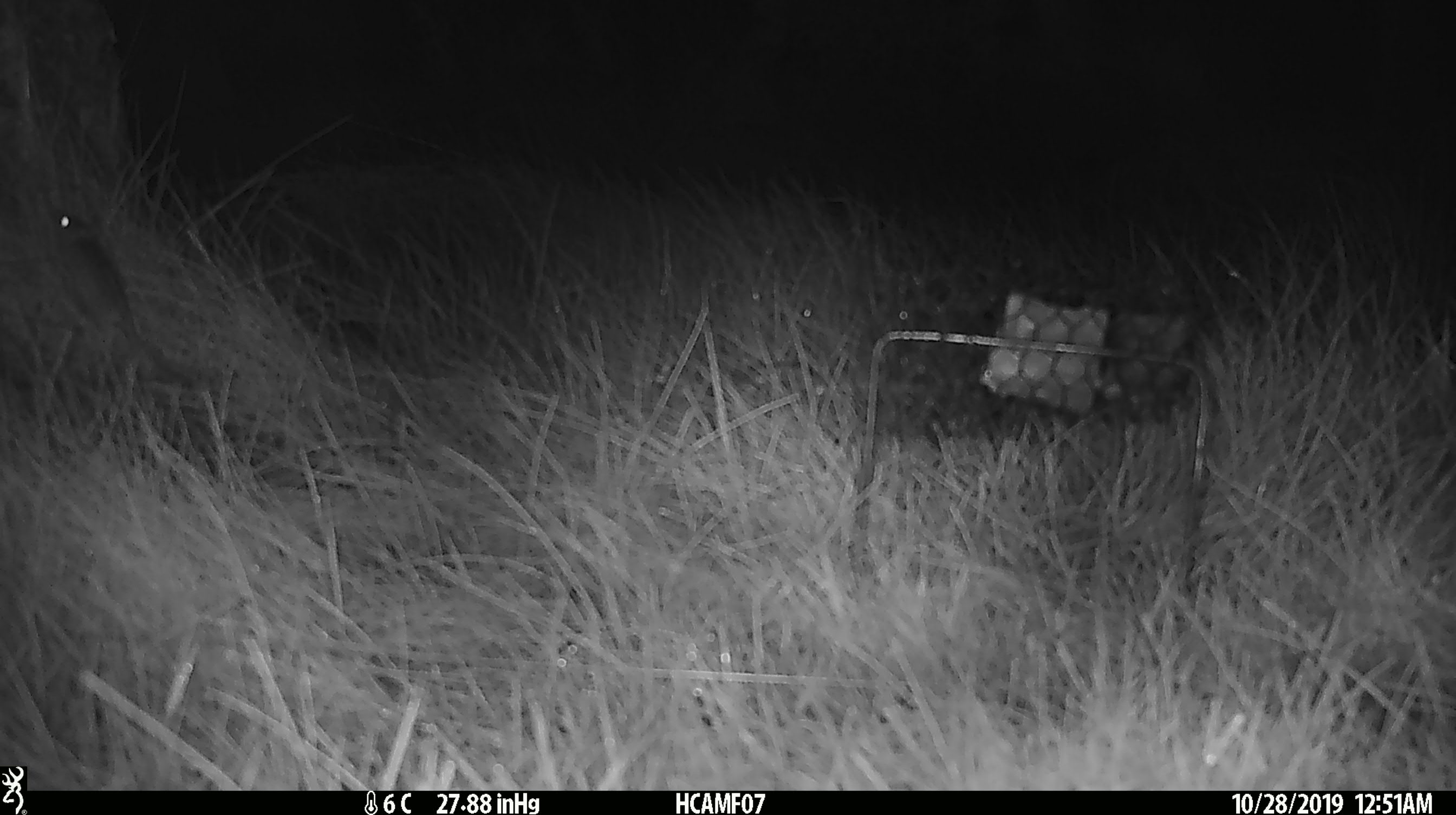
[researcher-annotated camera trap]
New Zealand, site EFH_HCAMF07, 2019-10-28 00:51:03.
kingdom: Animalia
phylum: Chordata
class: Mammalia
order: Rodentia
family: Muridae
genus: Mus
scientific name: Mus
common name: mouse